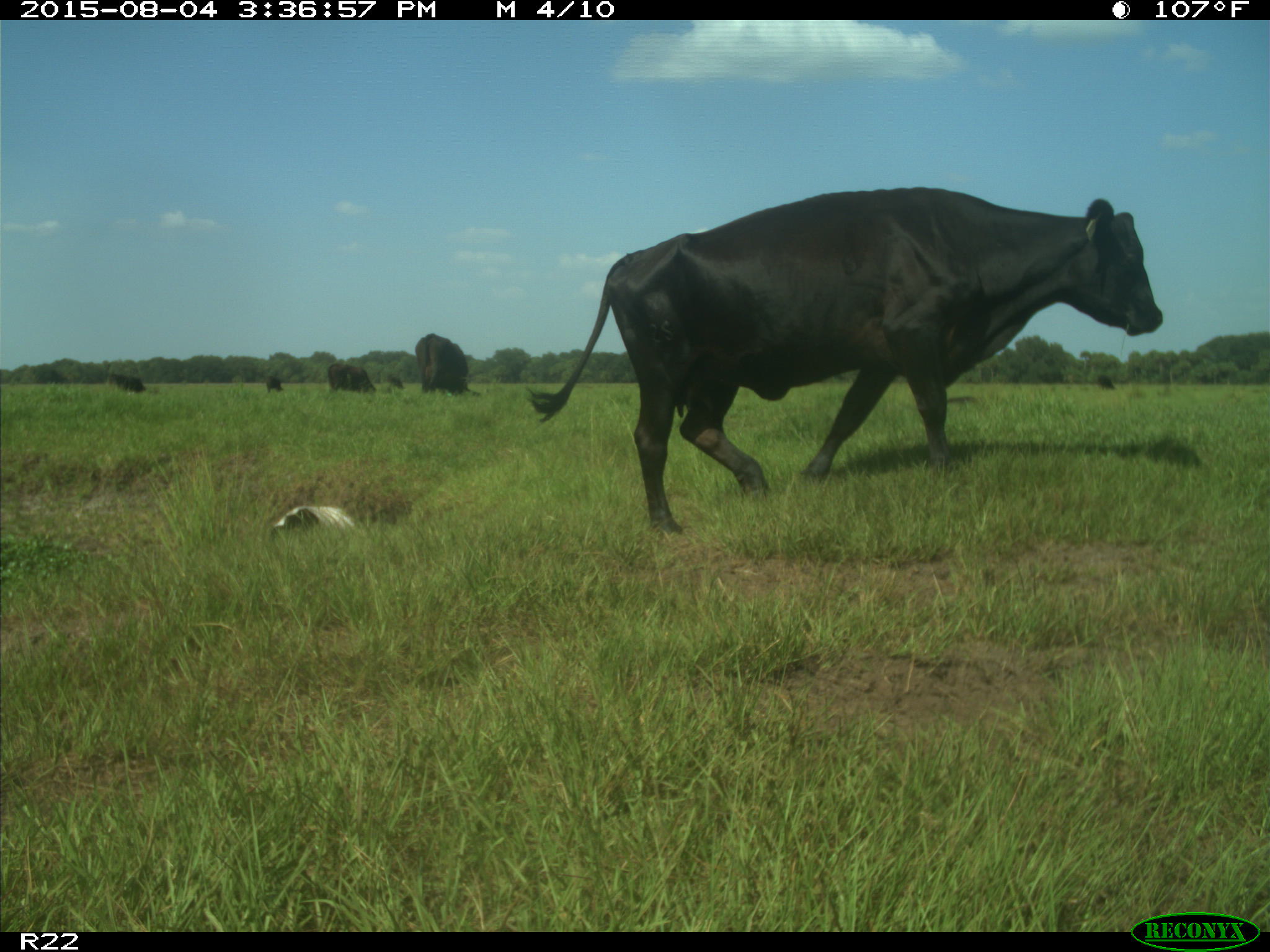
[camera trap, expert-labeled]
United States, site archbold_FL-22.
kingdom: Animalia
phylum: Chordata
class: Mammalia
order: Artiodactyla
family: Bovidae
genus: Bos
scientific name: Bos taurus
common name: domestic cow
Bos taurus (domestic cow).